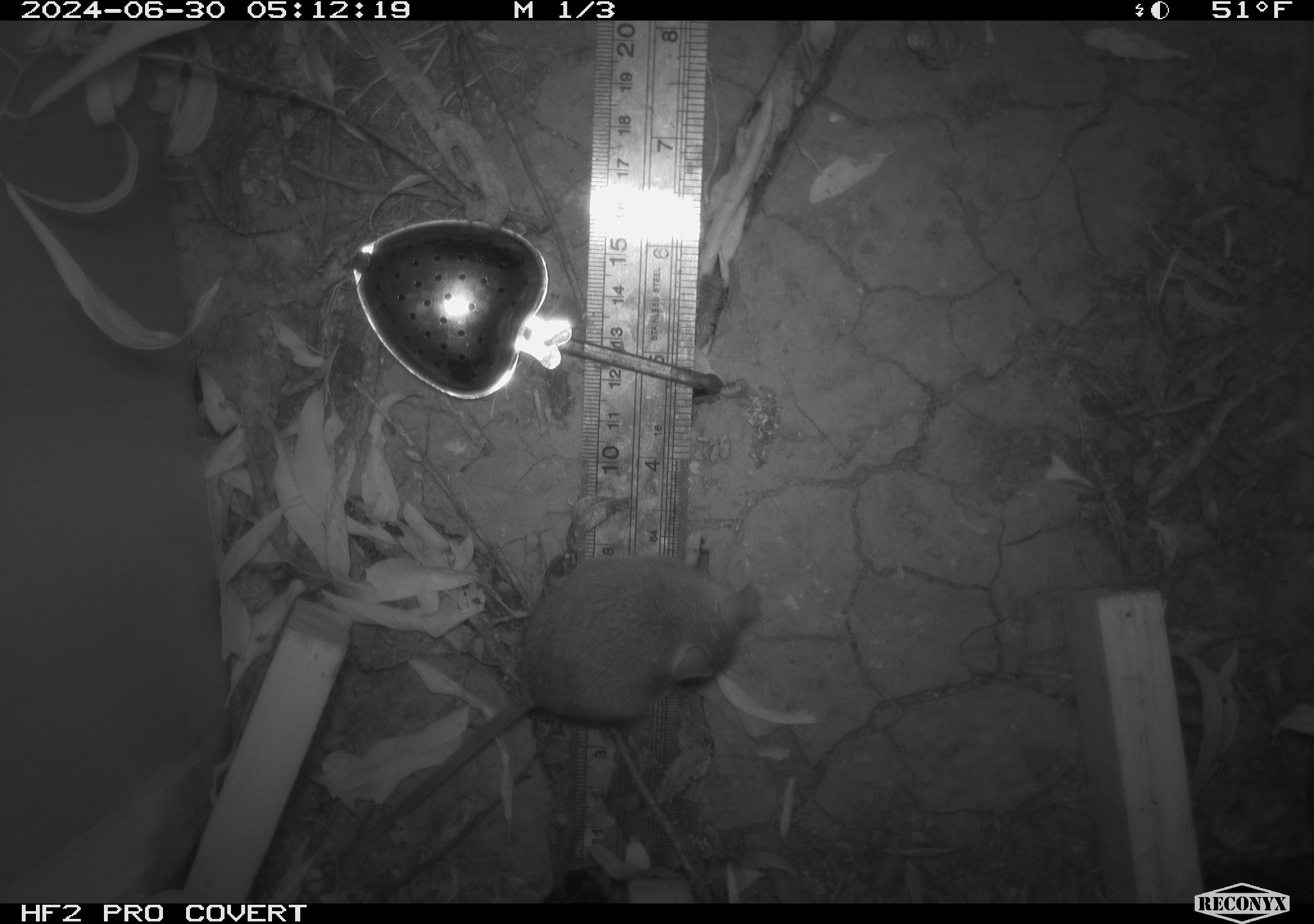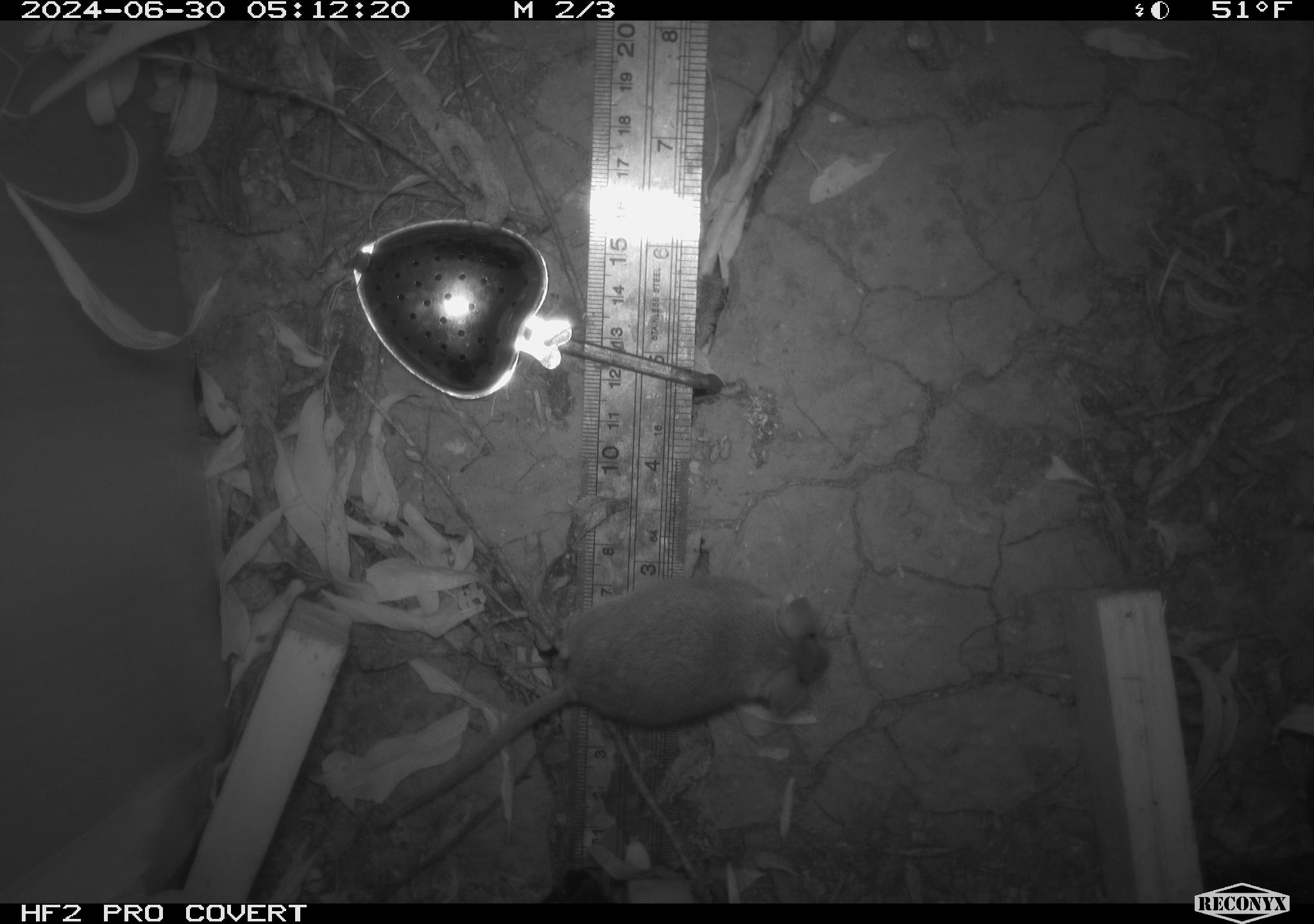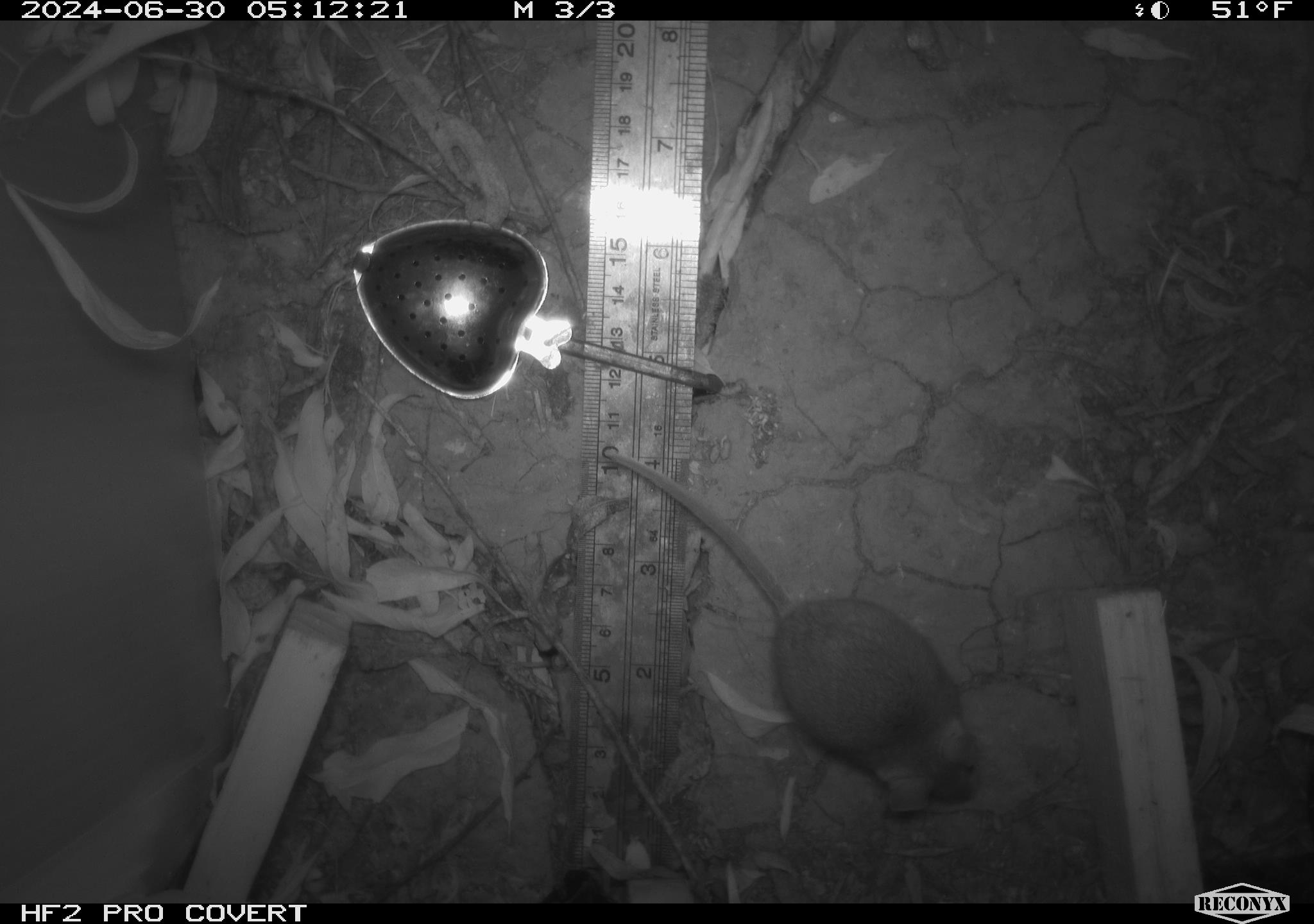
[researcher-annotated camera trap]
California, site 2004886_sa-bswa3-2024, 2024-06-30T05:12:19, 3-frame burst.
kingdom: Animalia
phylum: Chordata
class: Mammalia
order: Rodentia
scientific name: Rodentia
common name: mouse species